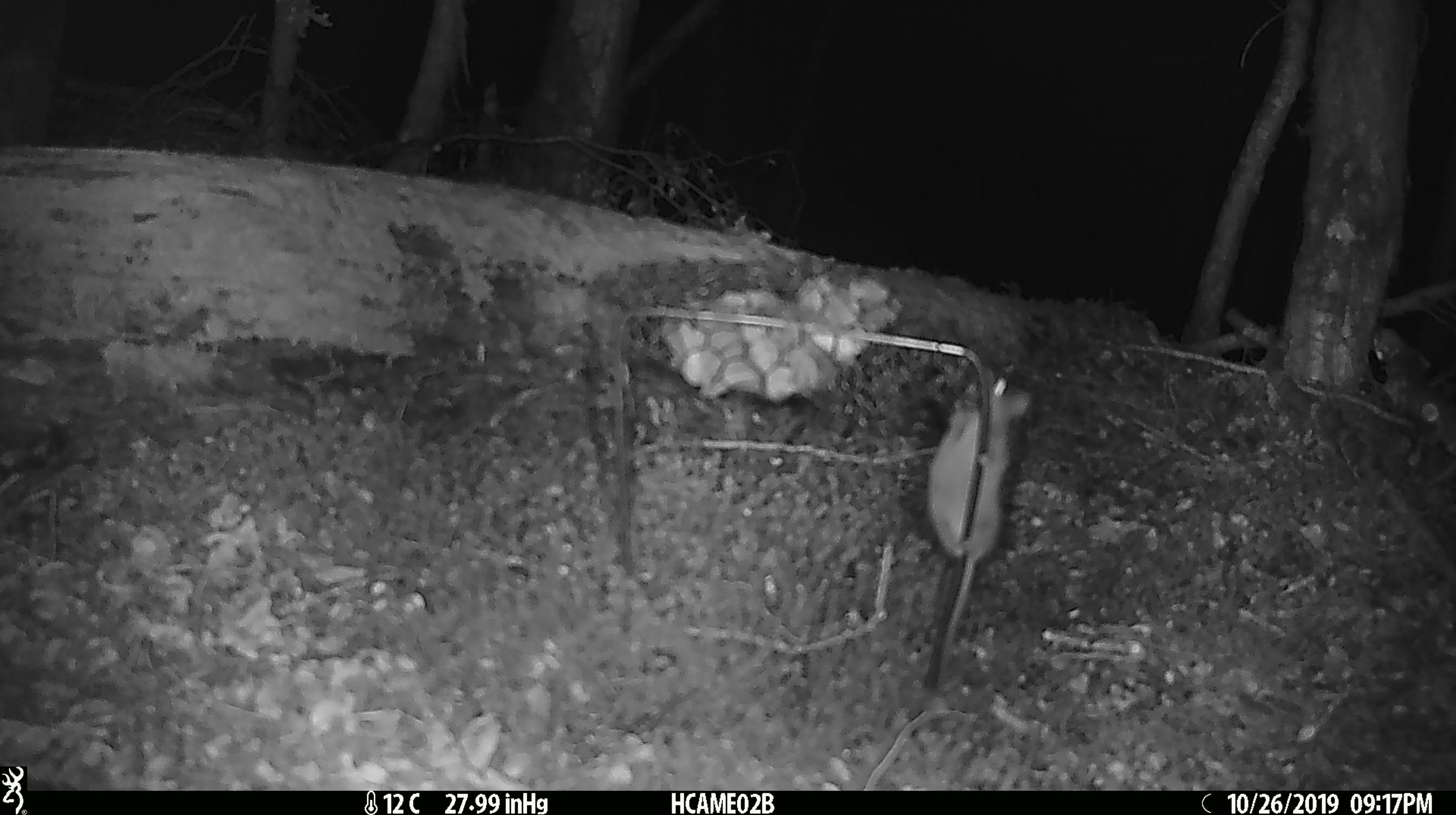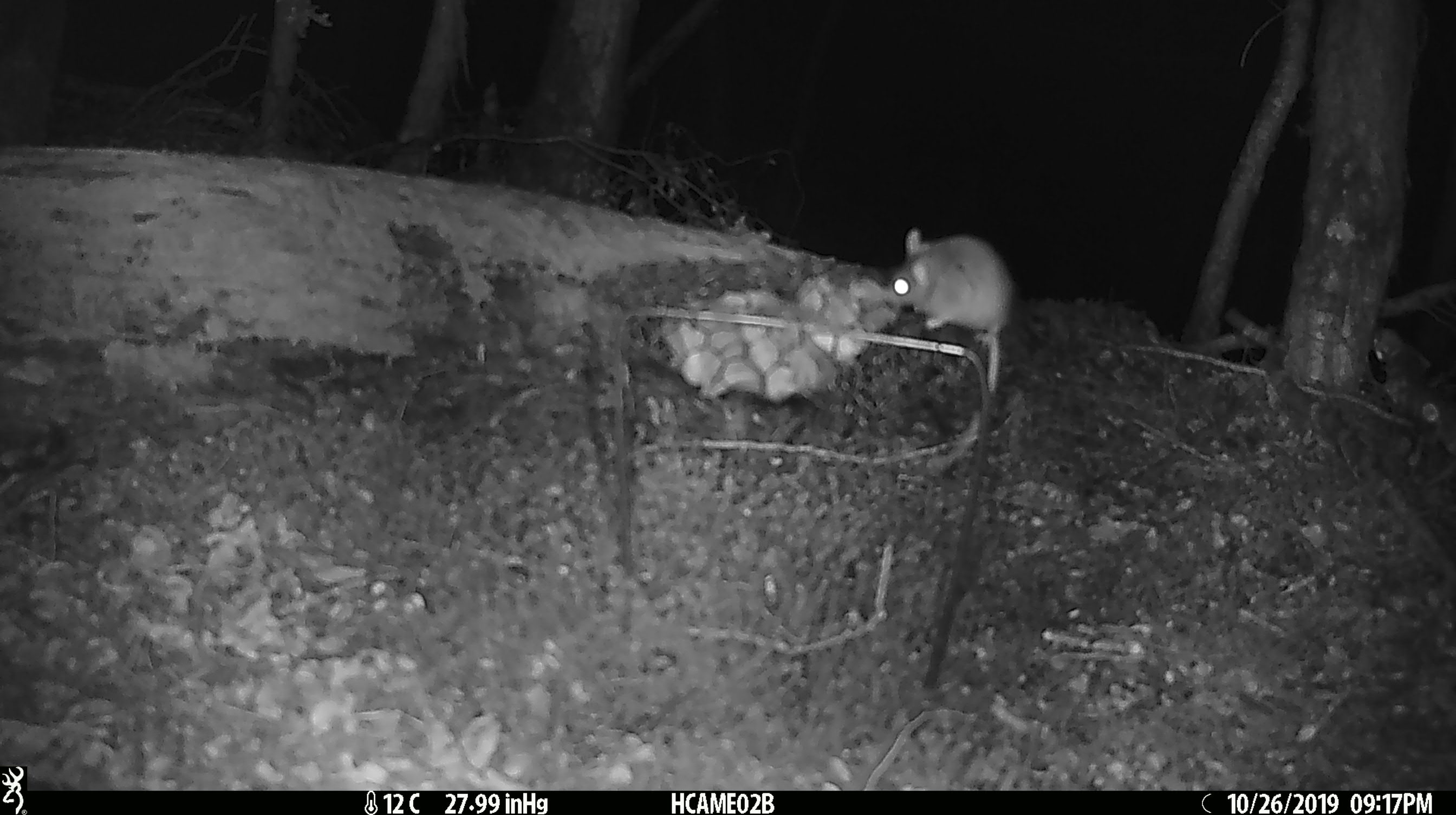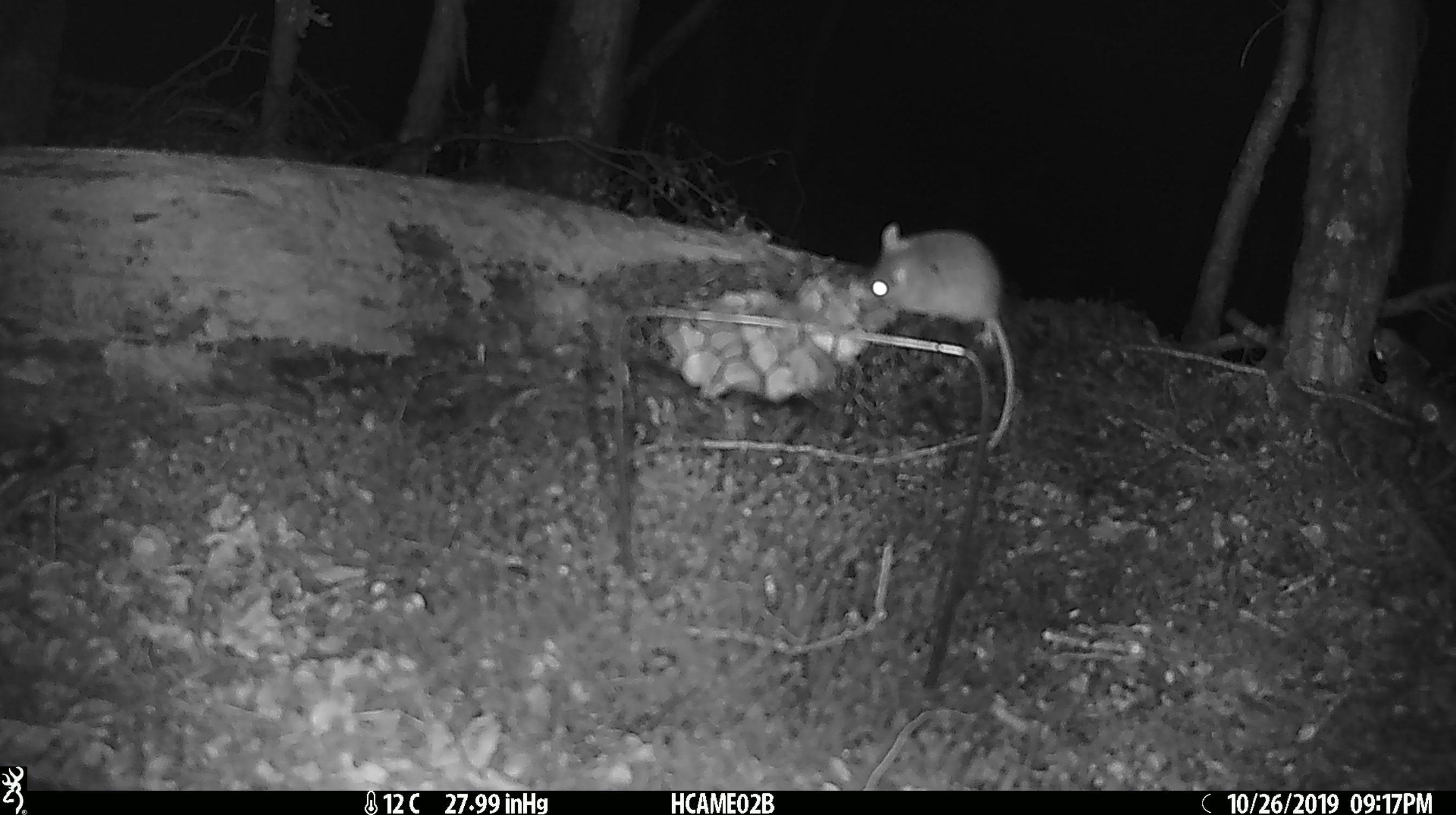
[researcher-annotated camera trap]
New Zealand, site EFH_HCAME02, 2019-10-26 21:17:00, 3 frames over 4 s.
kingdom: Animalia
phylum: Chordata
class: Mammalia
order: Rodentia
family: Muridae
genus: Mus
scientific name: Mus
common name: mouse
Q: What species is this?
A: Mouse (Mus).